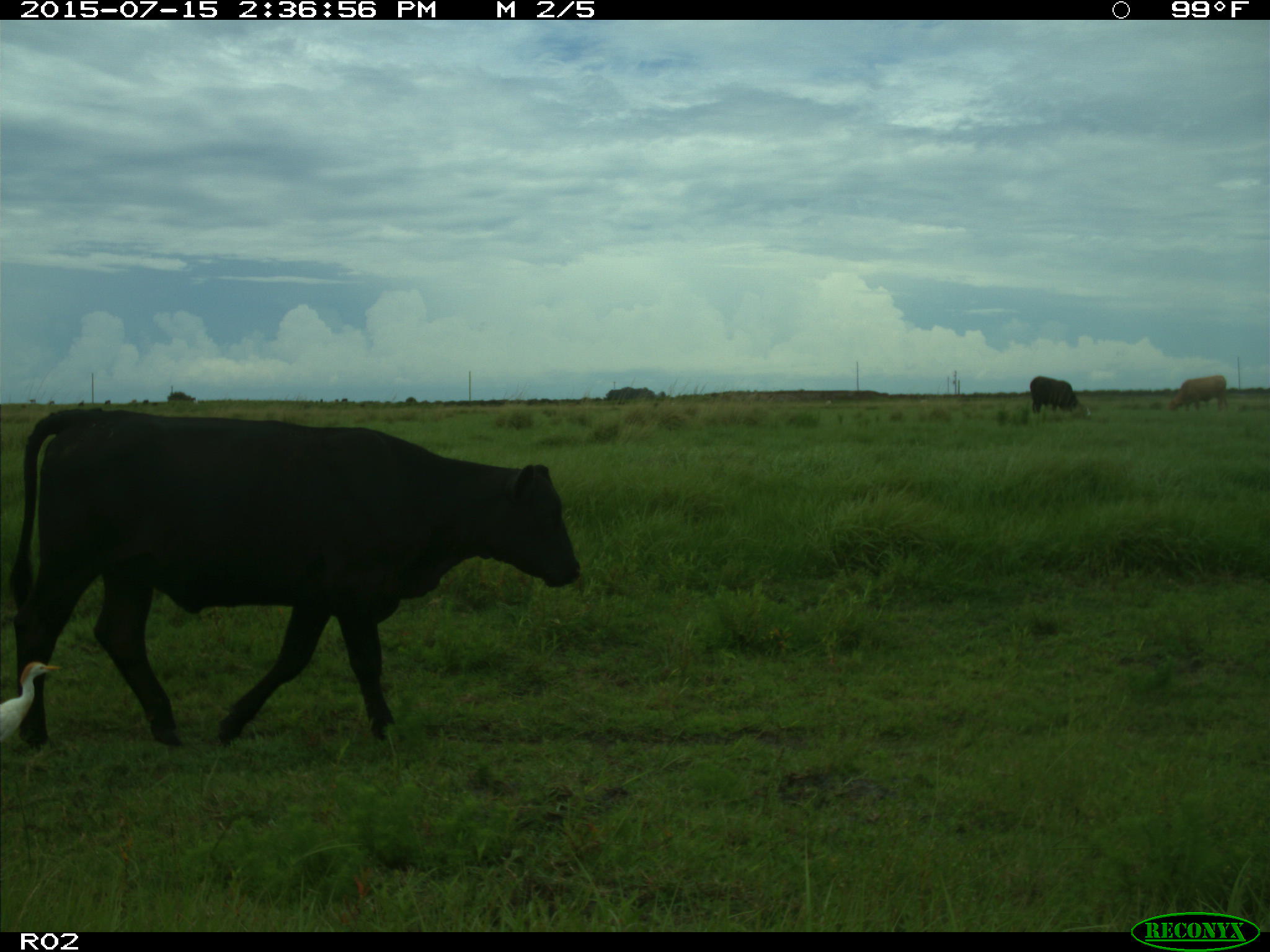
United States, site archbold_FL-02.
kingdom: Animalia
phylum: Chordata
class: Mammalia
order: Artiodactyla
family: Bovidae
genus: Bos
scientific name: Bos taurus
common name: domestic cow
Bos taurus (domestic cow).